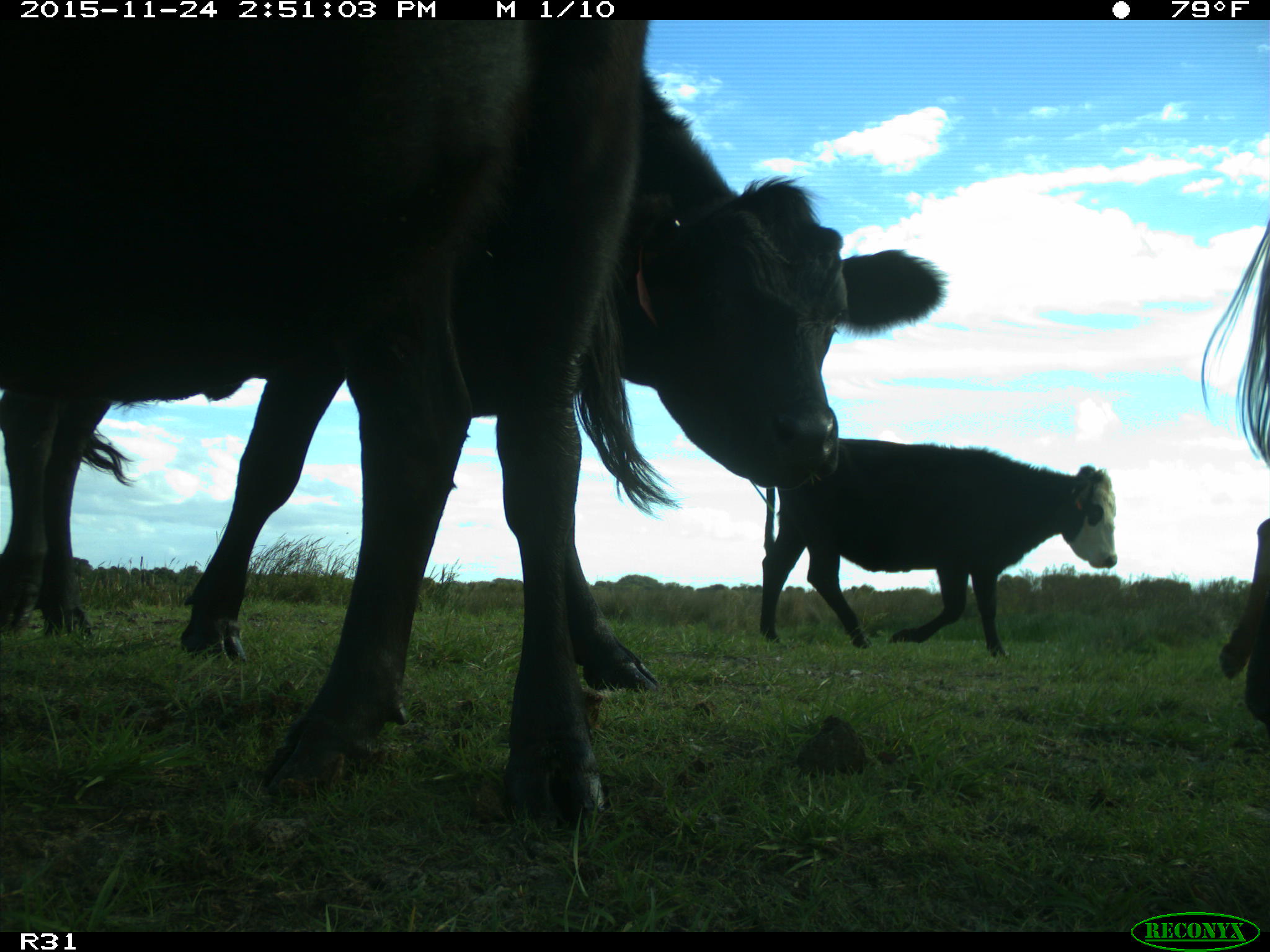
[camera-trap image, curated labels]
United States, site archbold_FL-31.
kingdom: Animalia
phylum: Chordata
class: Mammalia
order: Artiodactyla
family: Bovidae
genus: Bos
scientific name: Bos taurus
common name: domestic cow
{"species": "Bos taurus (domestic cow)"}